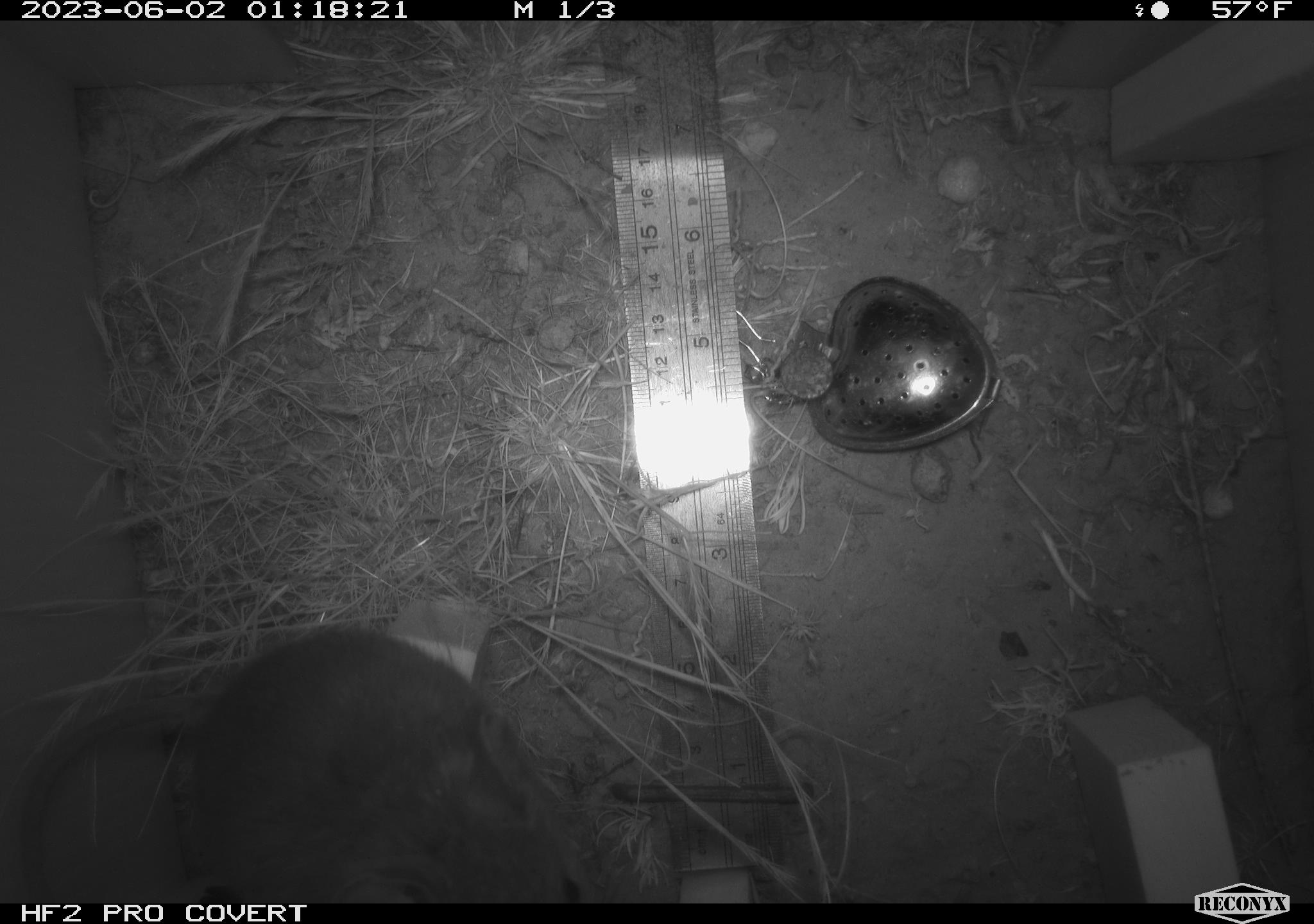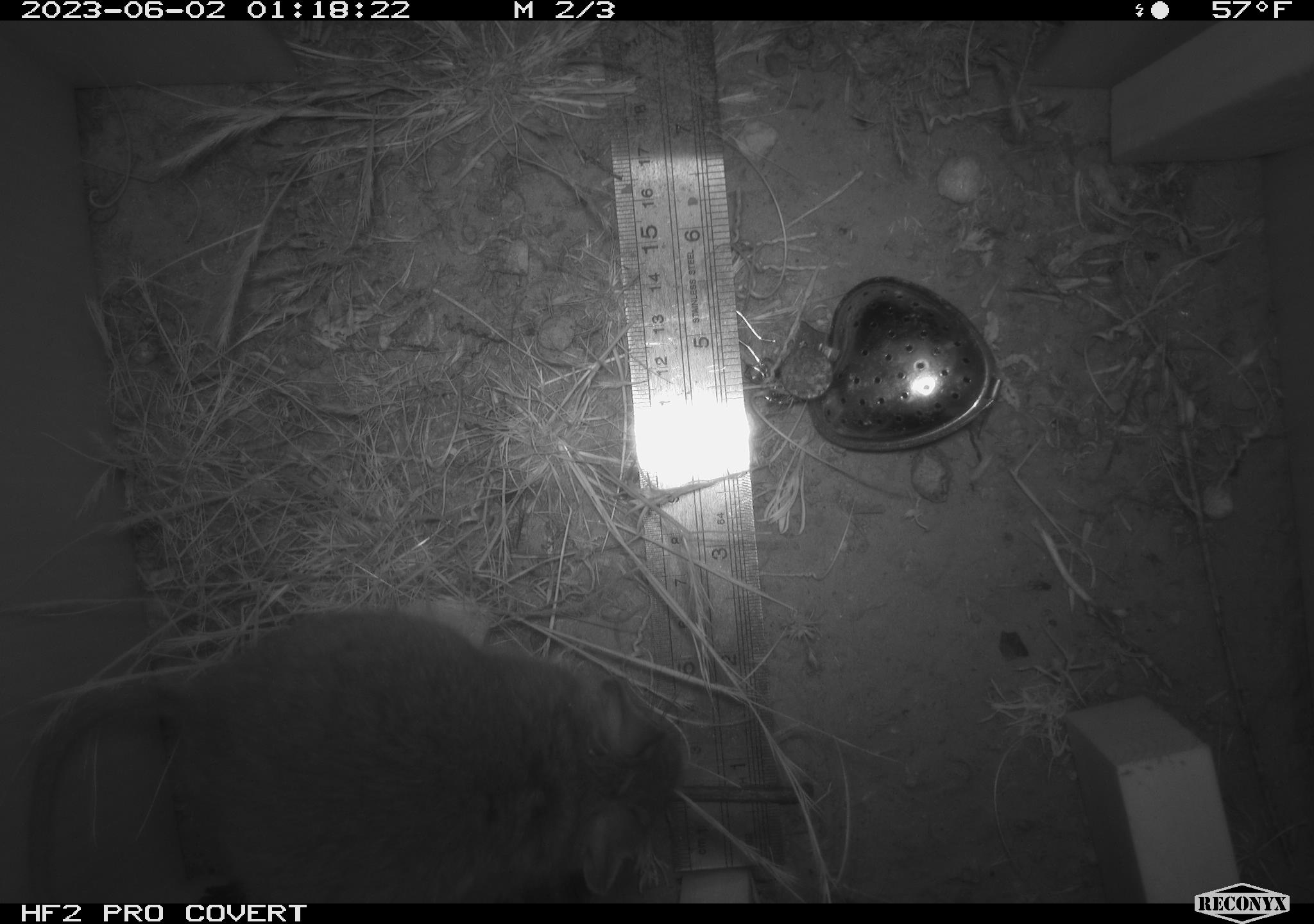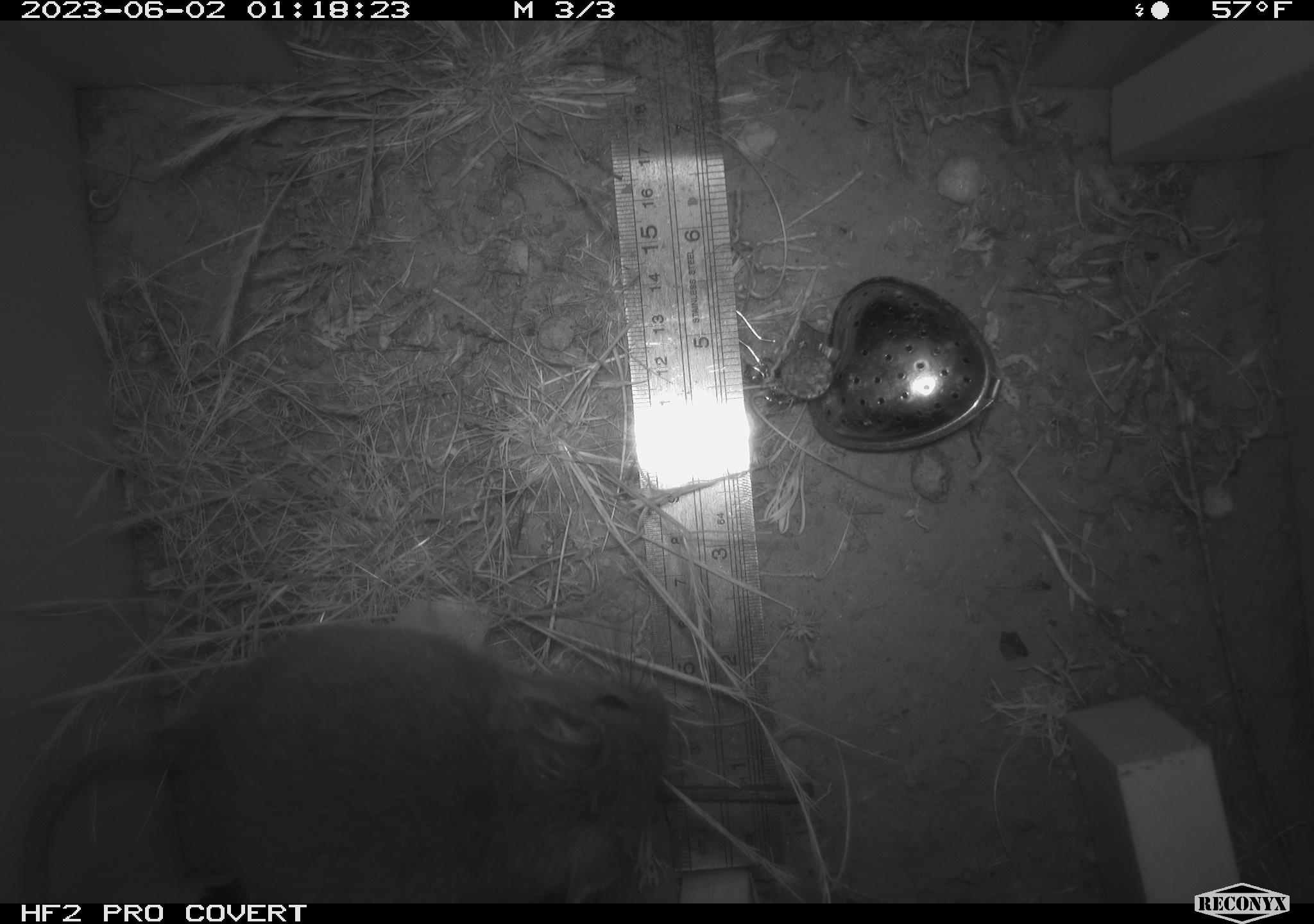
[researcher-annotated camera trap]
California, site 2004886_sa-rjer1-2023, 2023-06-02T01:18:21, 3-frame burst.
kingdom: Animalia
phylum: Chordata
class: Mammalia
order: Rodentia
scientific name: Rodentia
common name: woodrat or rat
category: woodrat or rat species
Woodrat or rat species (woodrat or rat) (Rodentia).